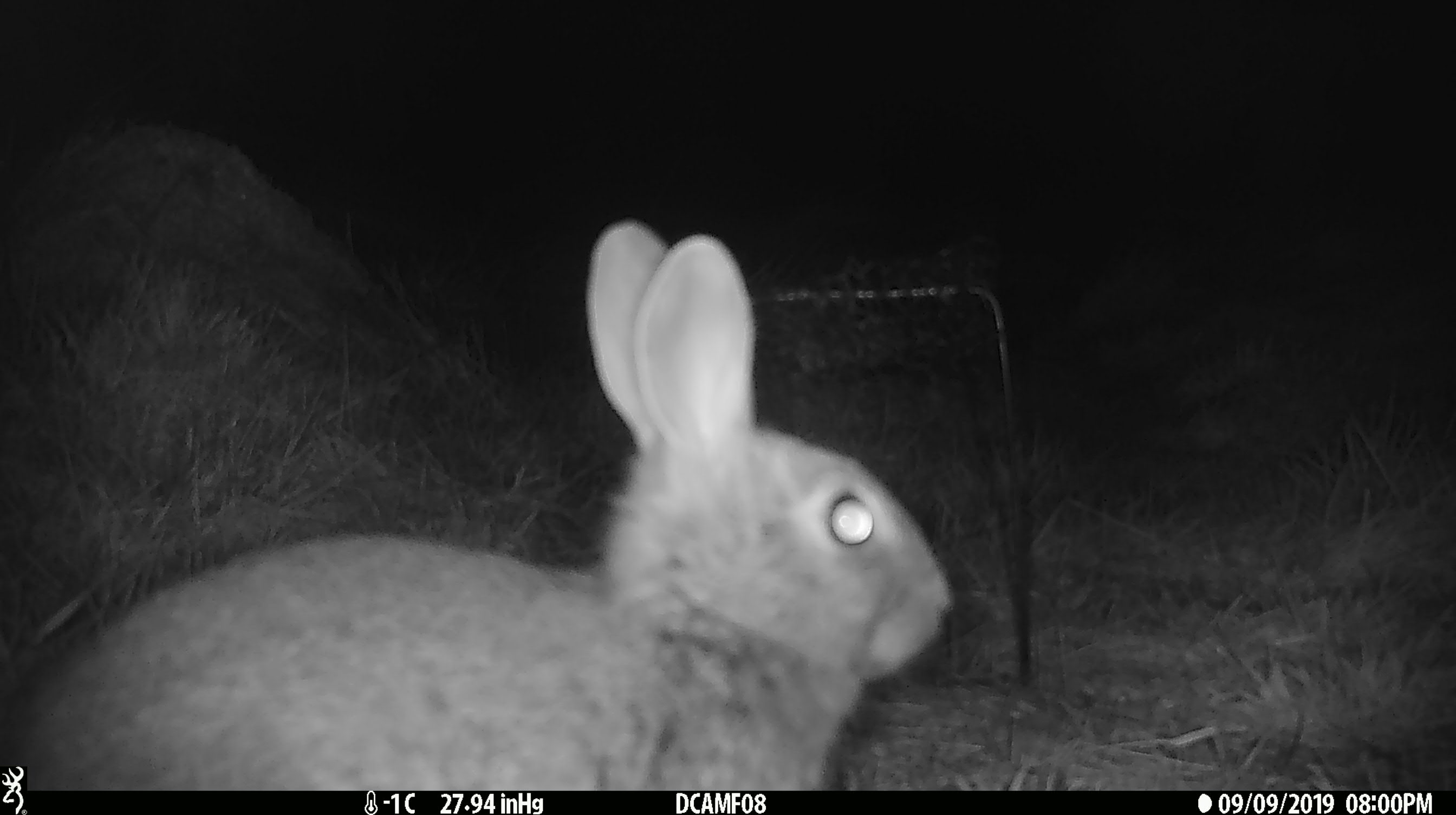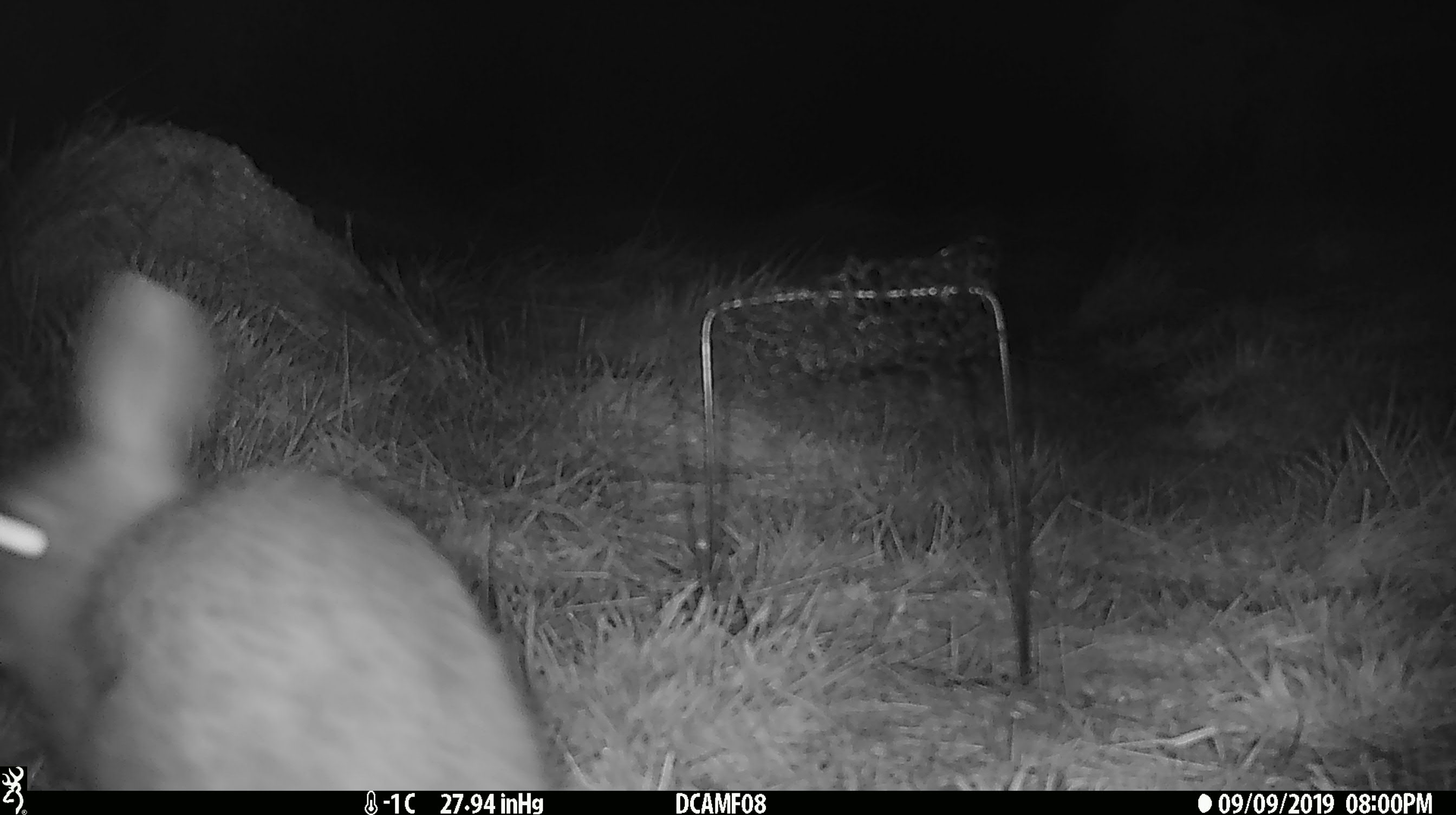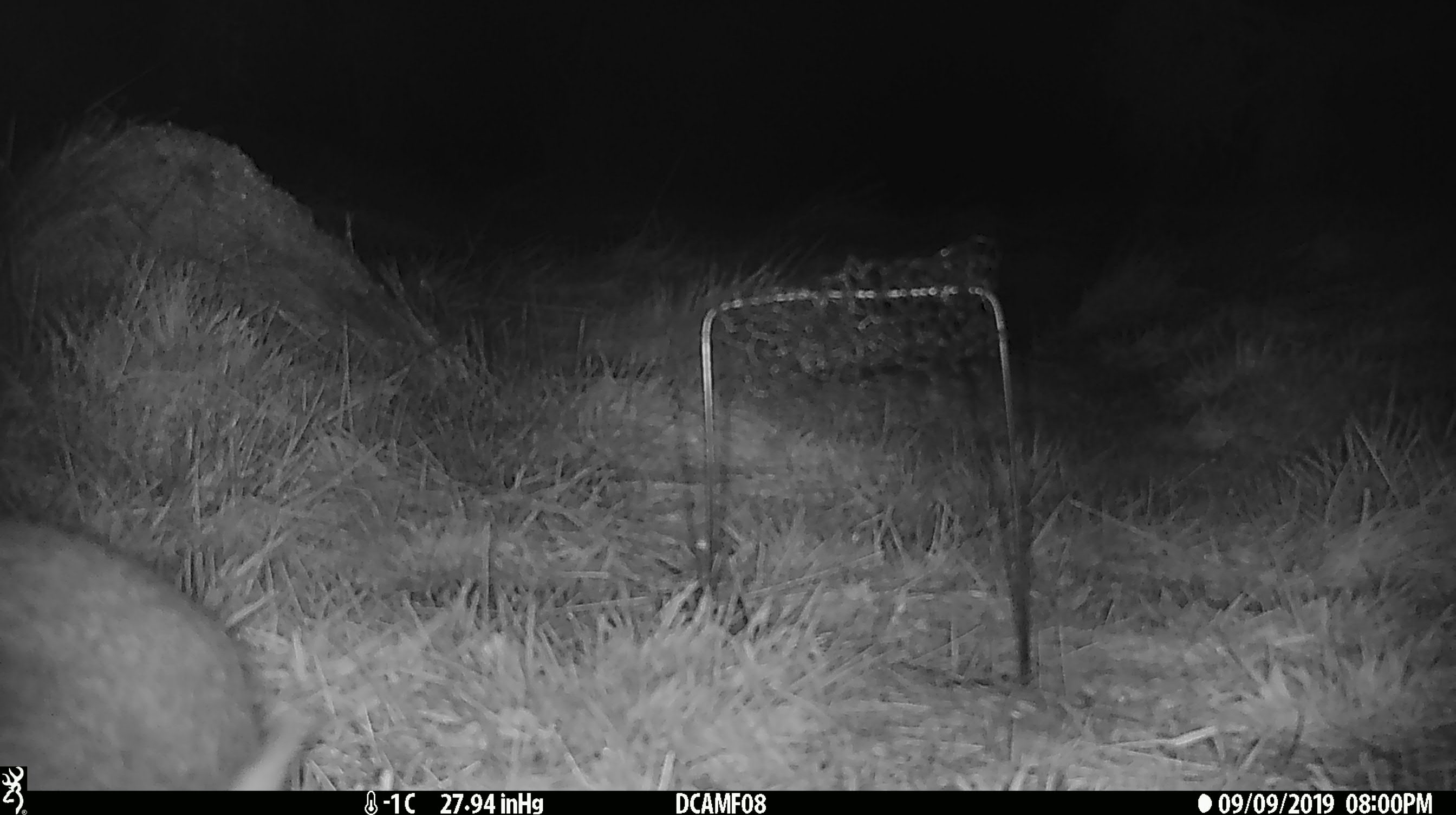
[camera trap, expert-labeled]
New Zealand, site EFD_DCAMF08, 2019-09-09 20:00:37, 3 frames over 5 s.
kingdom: Animalia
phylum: Chordata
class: Mammalia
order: Lagomorpha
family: Leporidae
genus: Oryctolagus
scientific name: Oryctolagus cuniculus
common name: european rabbit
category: rabbit